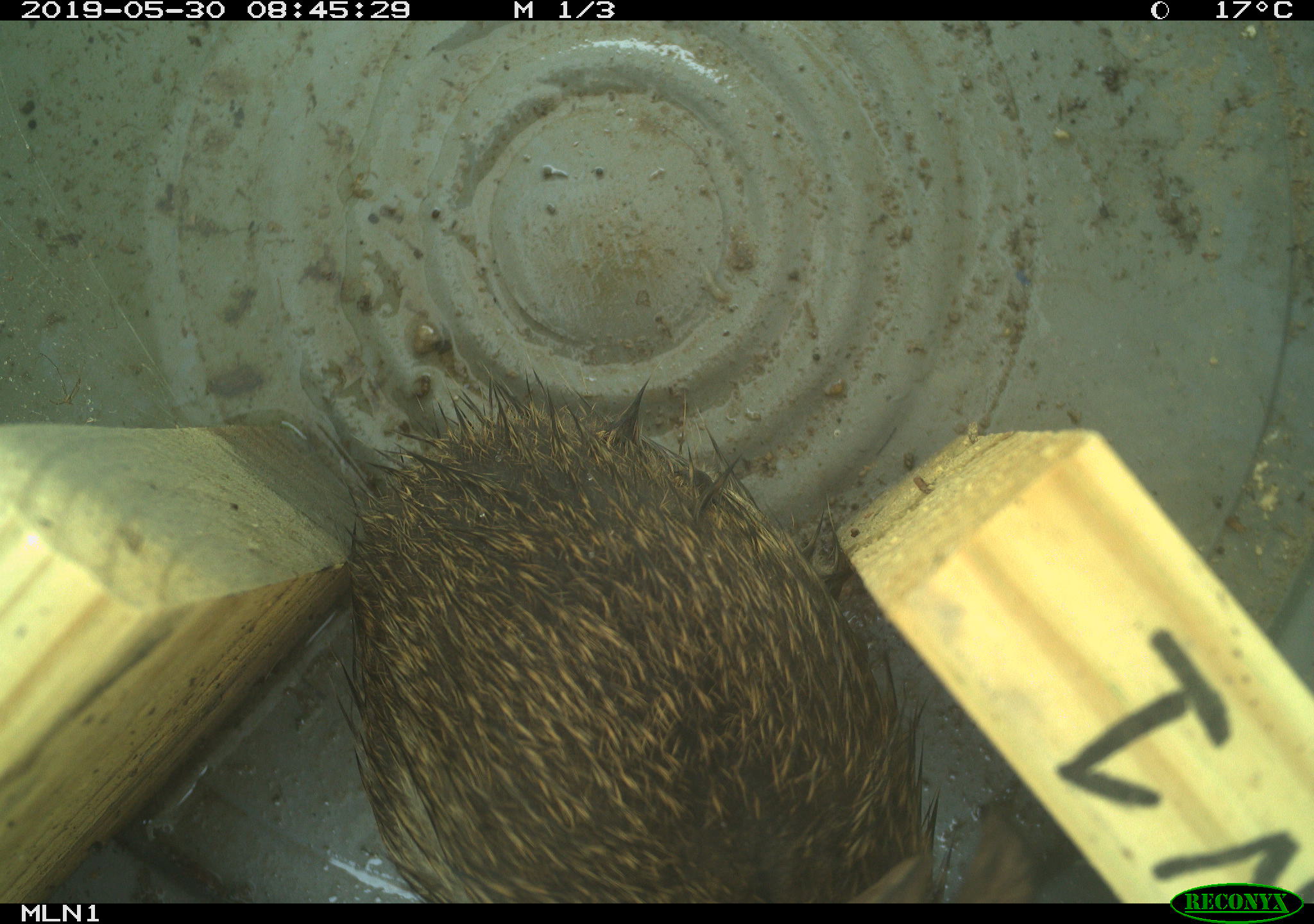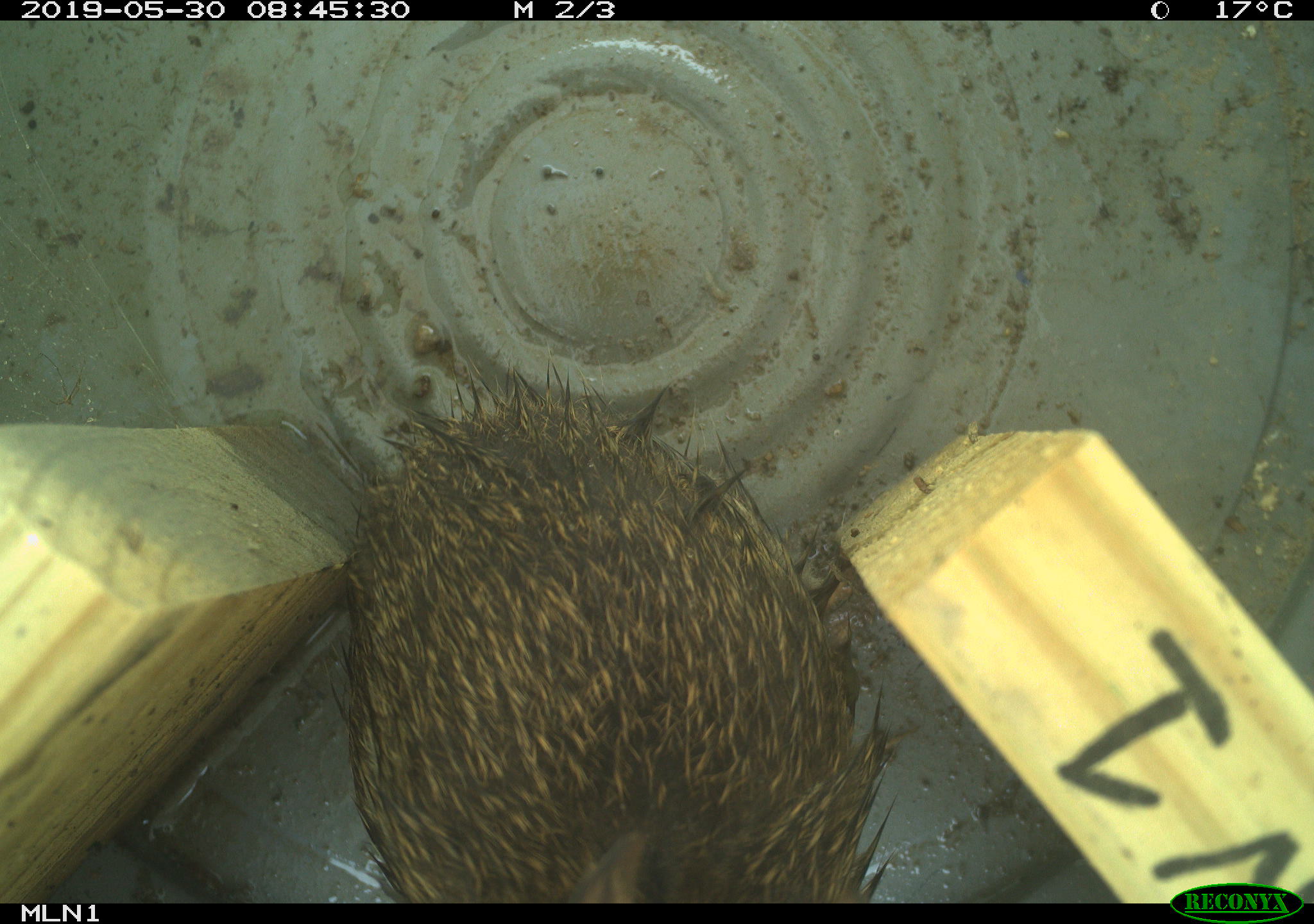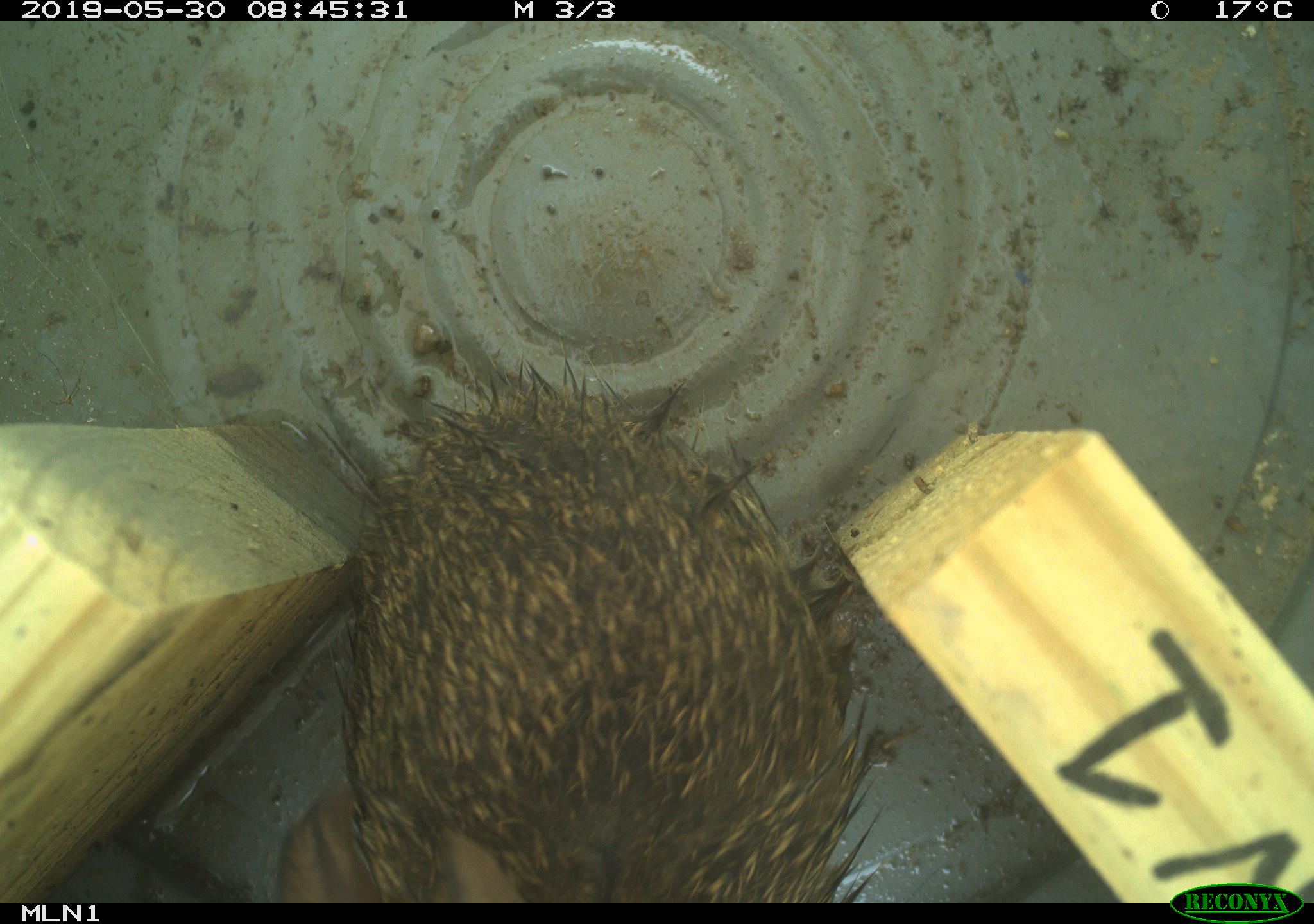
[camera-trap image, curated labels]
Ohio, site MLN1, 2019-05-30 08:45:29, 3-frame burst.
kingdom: Animalia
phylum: Chordata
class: Mammalia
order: Lagomorpha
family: Leporidae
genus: Sylvilagus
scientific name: Sylvilagus floridanus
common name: eastern cottontail